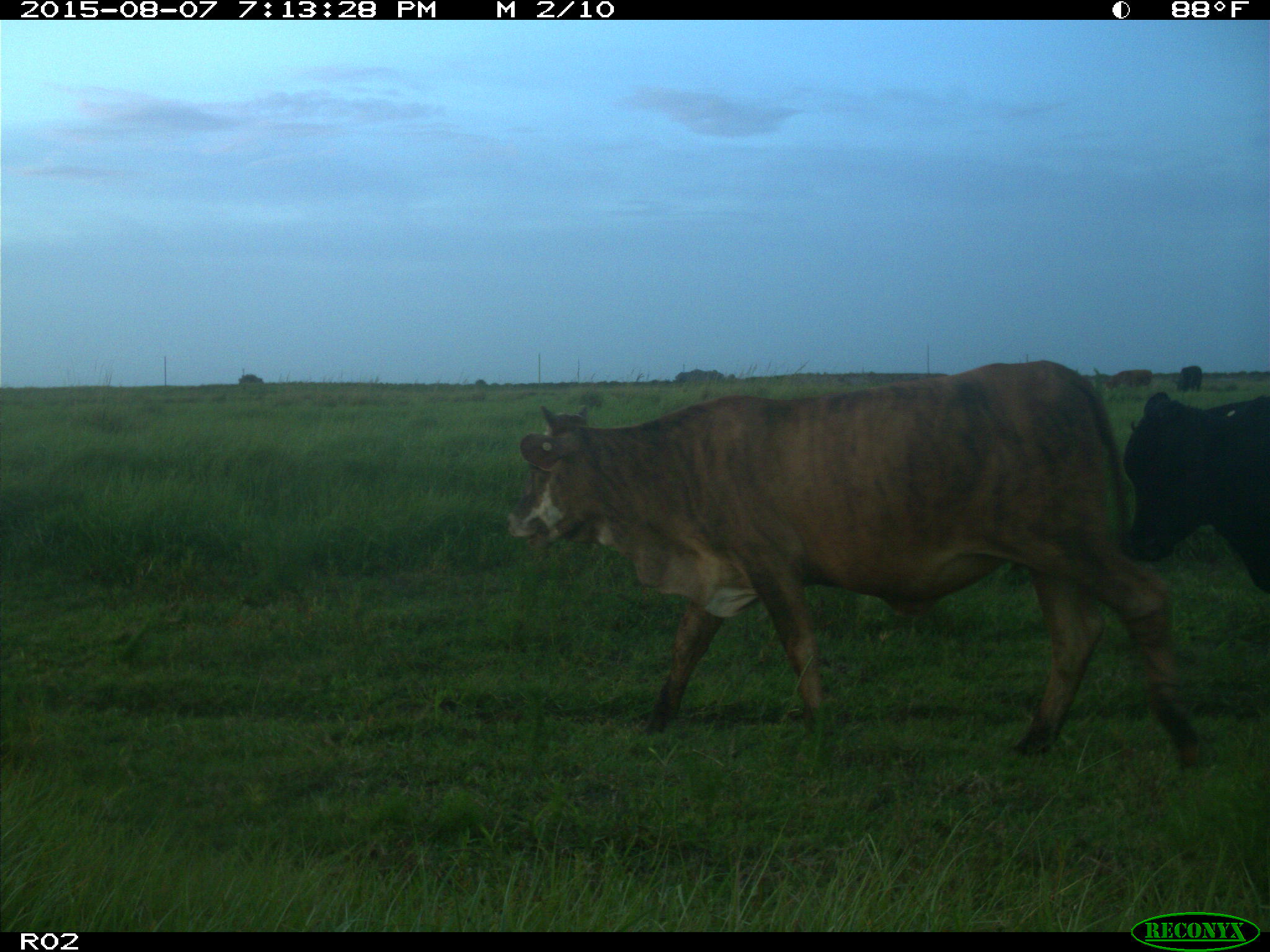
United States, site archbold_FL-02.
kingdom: Animalia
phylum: Chordata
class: Mammalia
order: Artiodactyla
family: Bovidae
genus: Bos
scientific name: Bos taurus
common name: domestic cow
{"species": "Bos taurus (domestic cow)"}